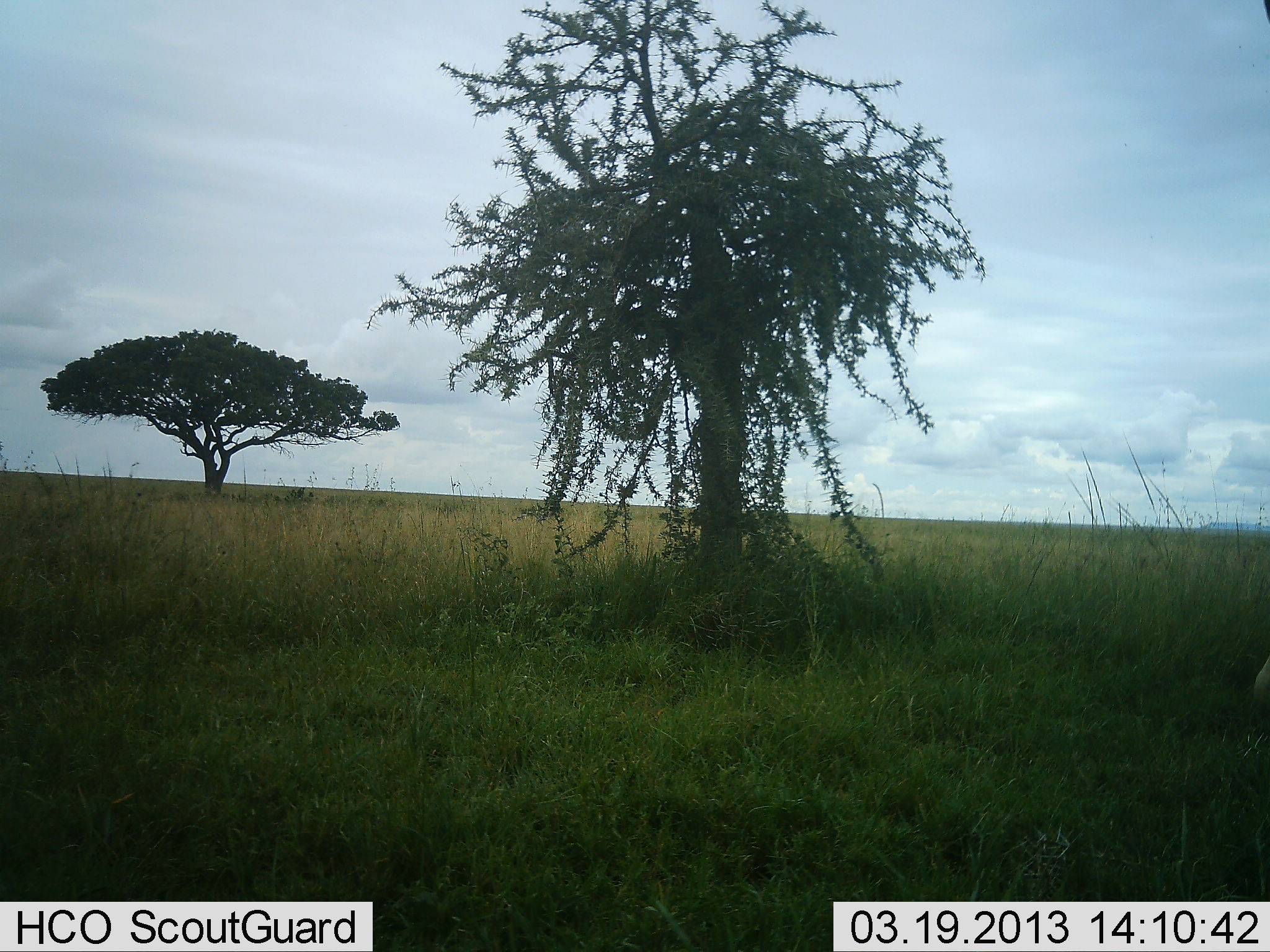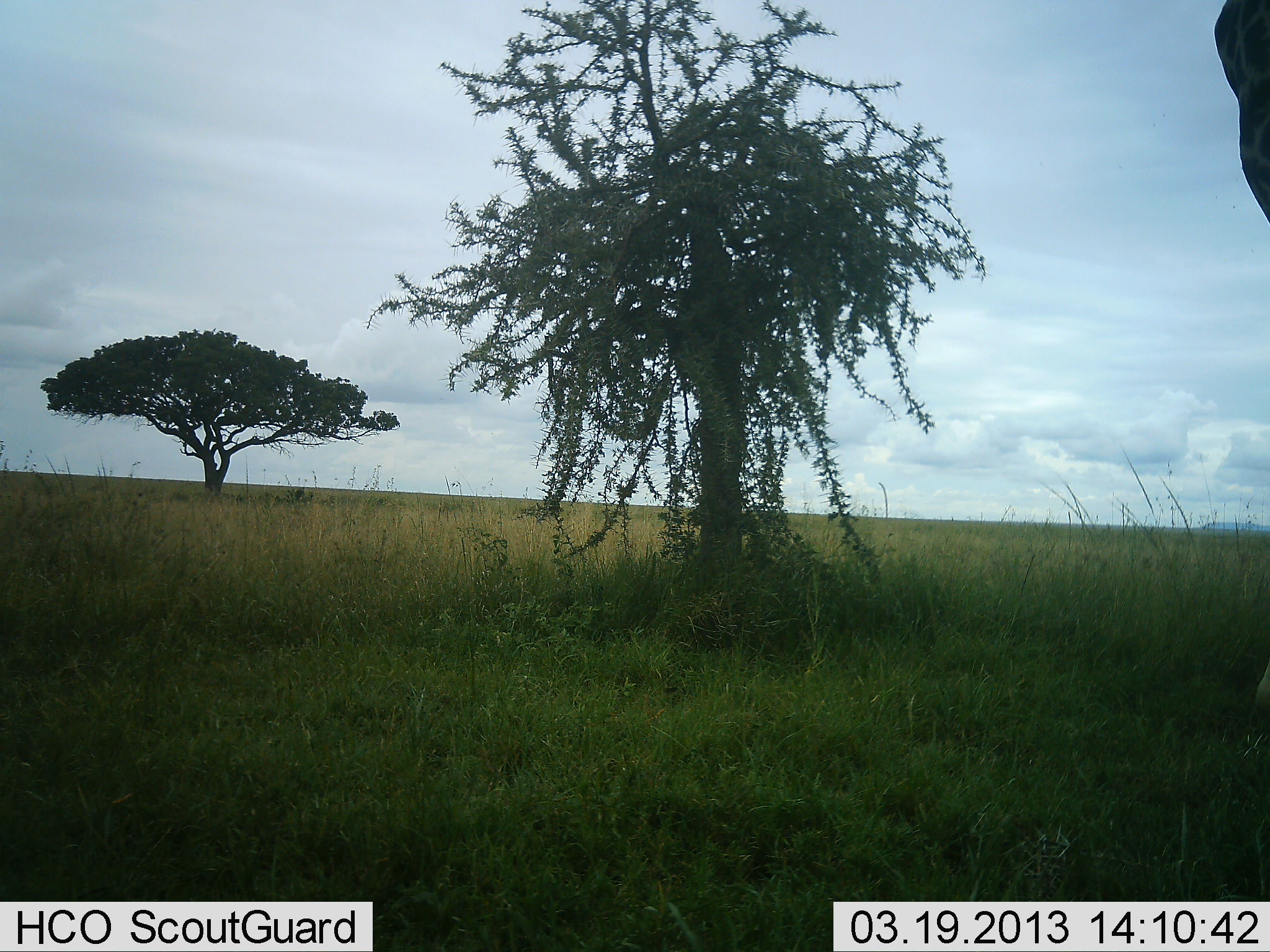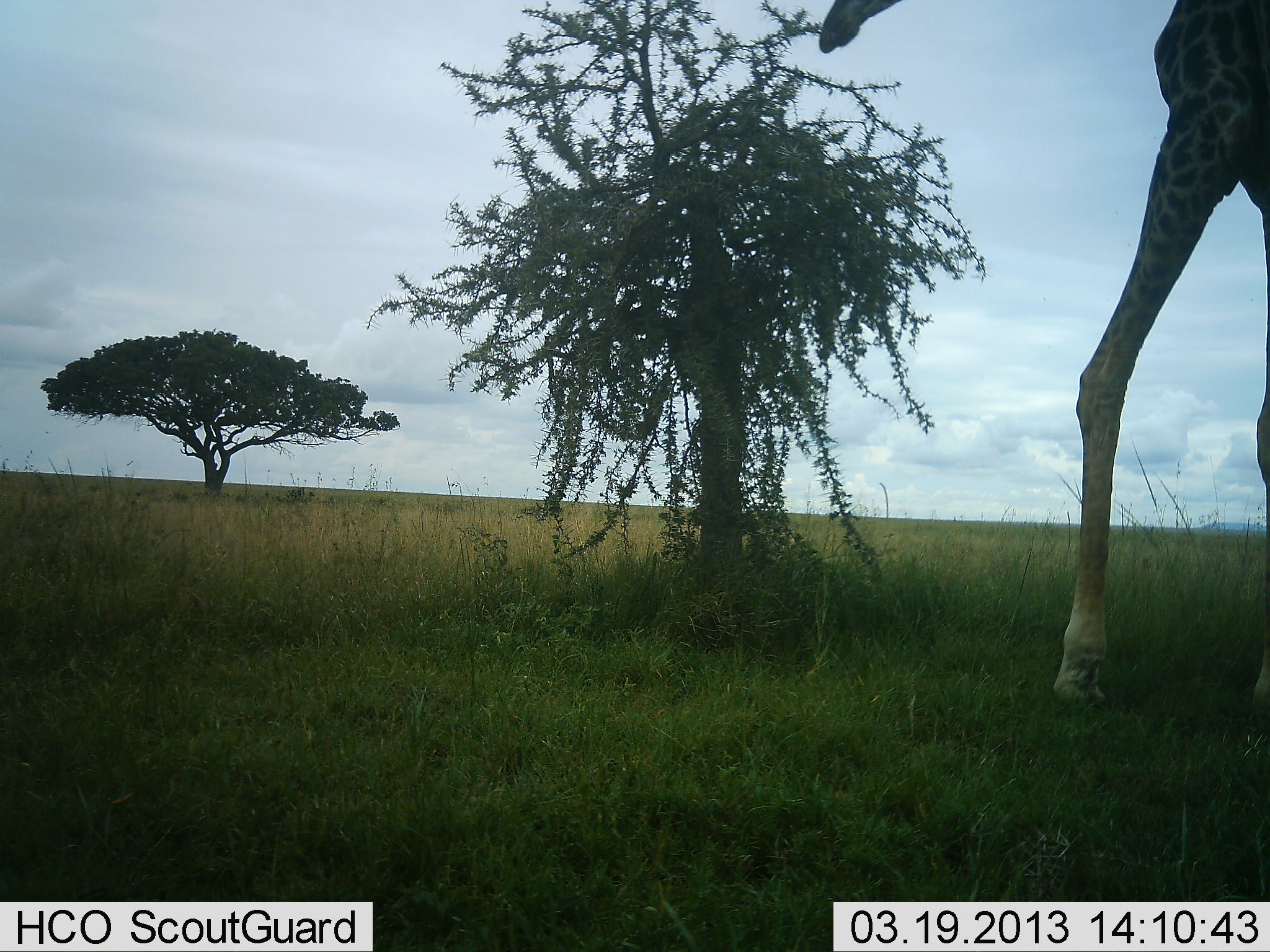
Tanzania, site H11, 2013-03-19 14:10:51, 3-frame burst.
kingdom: Animalia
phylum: Chordata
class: Mammalia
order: Artiodactyla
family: Giraffidae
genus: Giraffa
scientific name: Giraffa camelopardalis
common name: giraffe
Giraffe (Giraffa camelopardalis), count 1. Behavior (volunteer vote fractions): standing 10%, resting 0%, moving 95%, interacting 0%. Young present (vote fraction): 0%. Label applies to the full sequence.